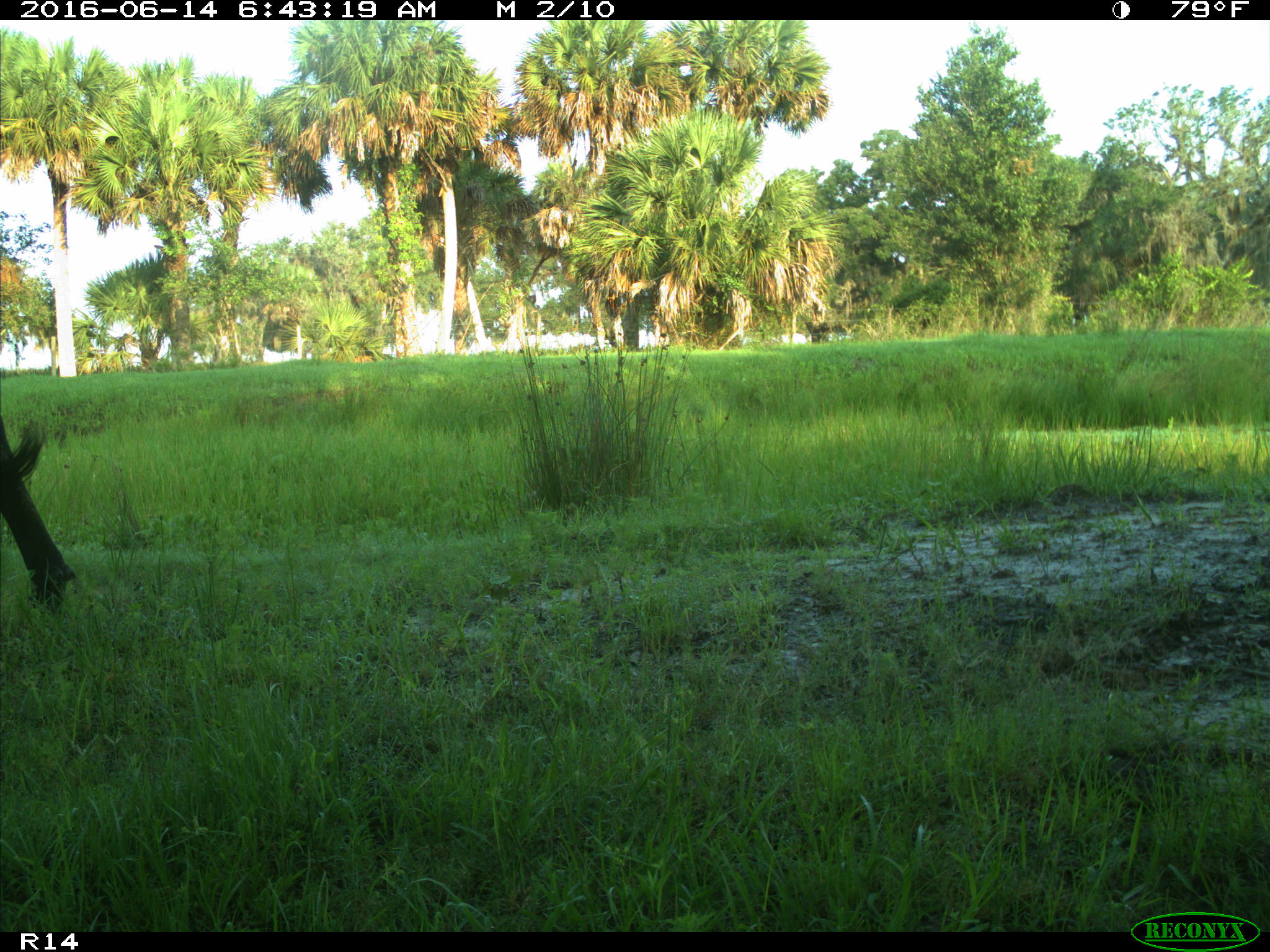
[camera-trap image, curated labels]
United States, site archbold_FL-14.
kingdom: Animalia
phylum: Chordata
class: Mammalia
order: Artiodactyla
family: Bovidae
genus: Bos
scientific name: Bos taurus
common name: domestic cow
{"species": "Bos taurus (domestic cow)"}